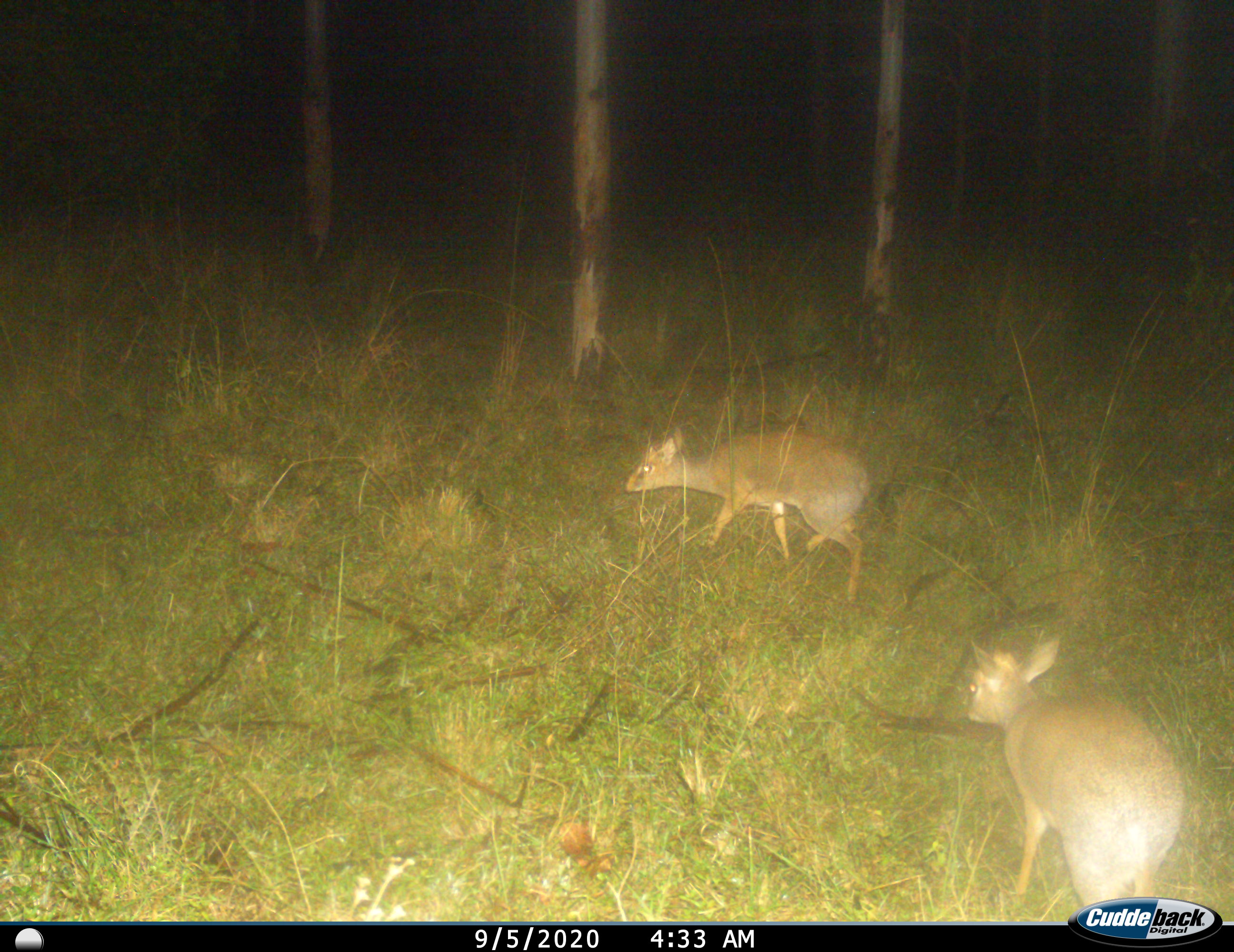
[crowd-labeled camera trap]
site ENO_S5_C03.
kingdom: Animalia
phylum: Chordata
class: Mammalia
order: Artiodactyla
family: Bovidae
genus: Madoqua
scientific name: Madoqua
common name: dik-dik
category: dikdik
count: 2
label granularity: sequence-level